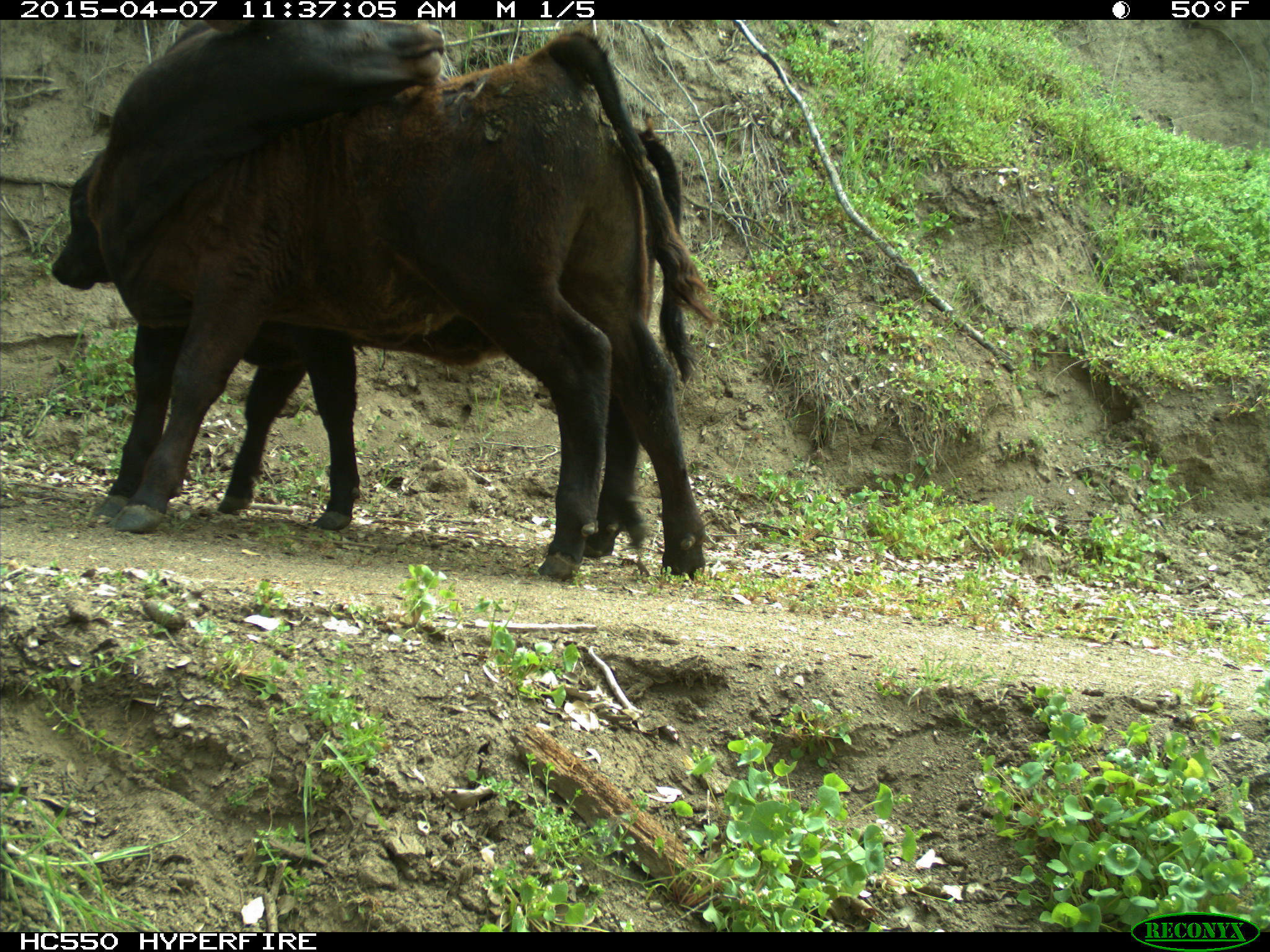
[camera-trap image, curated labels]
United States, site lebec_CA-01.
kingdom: Animalia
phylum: Chordata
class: Mammalia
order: Artiodactyla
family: Bovidae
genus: Bos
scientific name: Bos taurus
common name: domestic cow